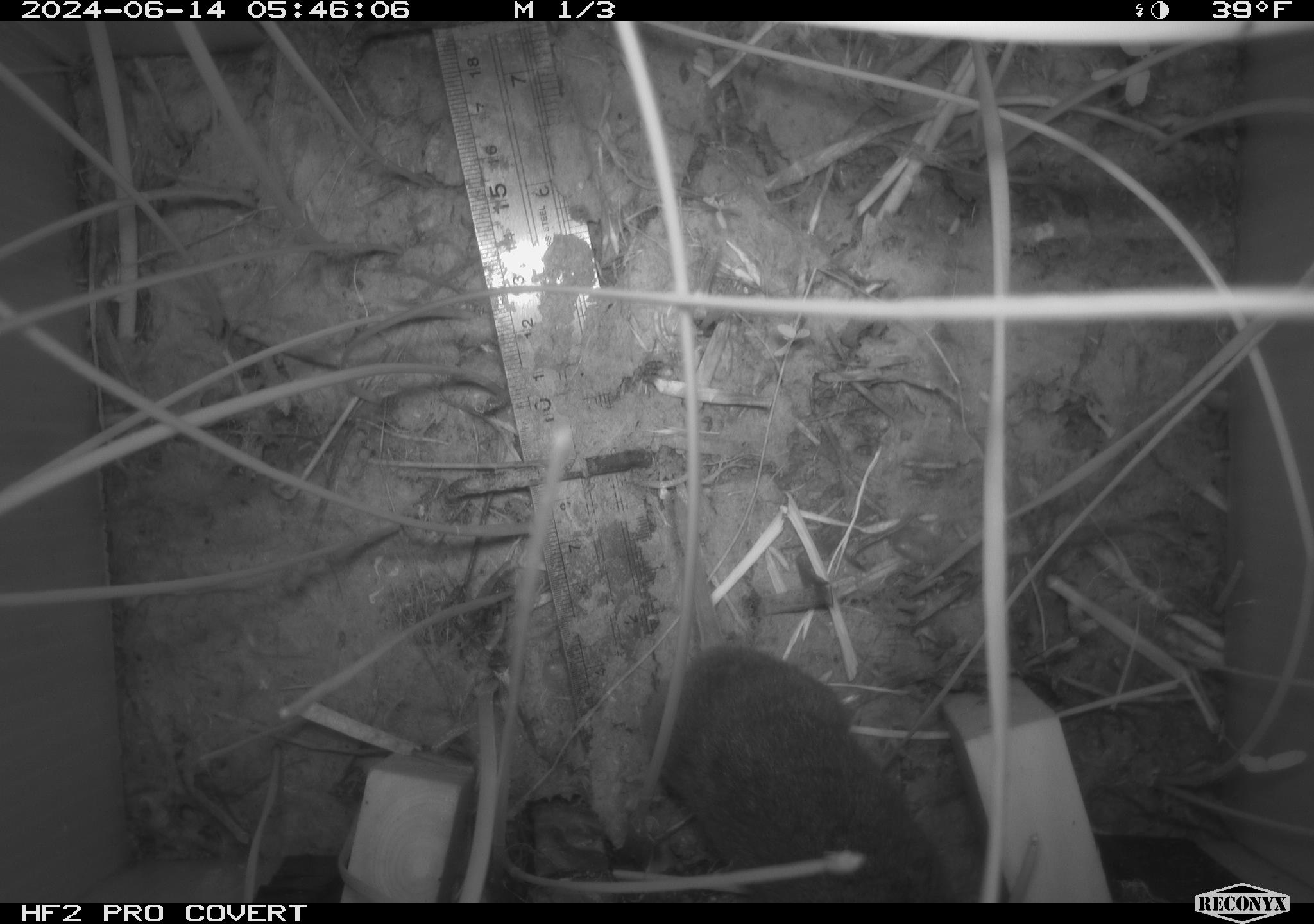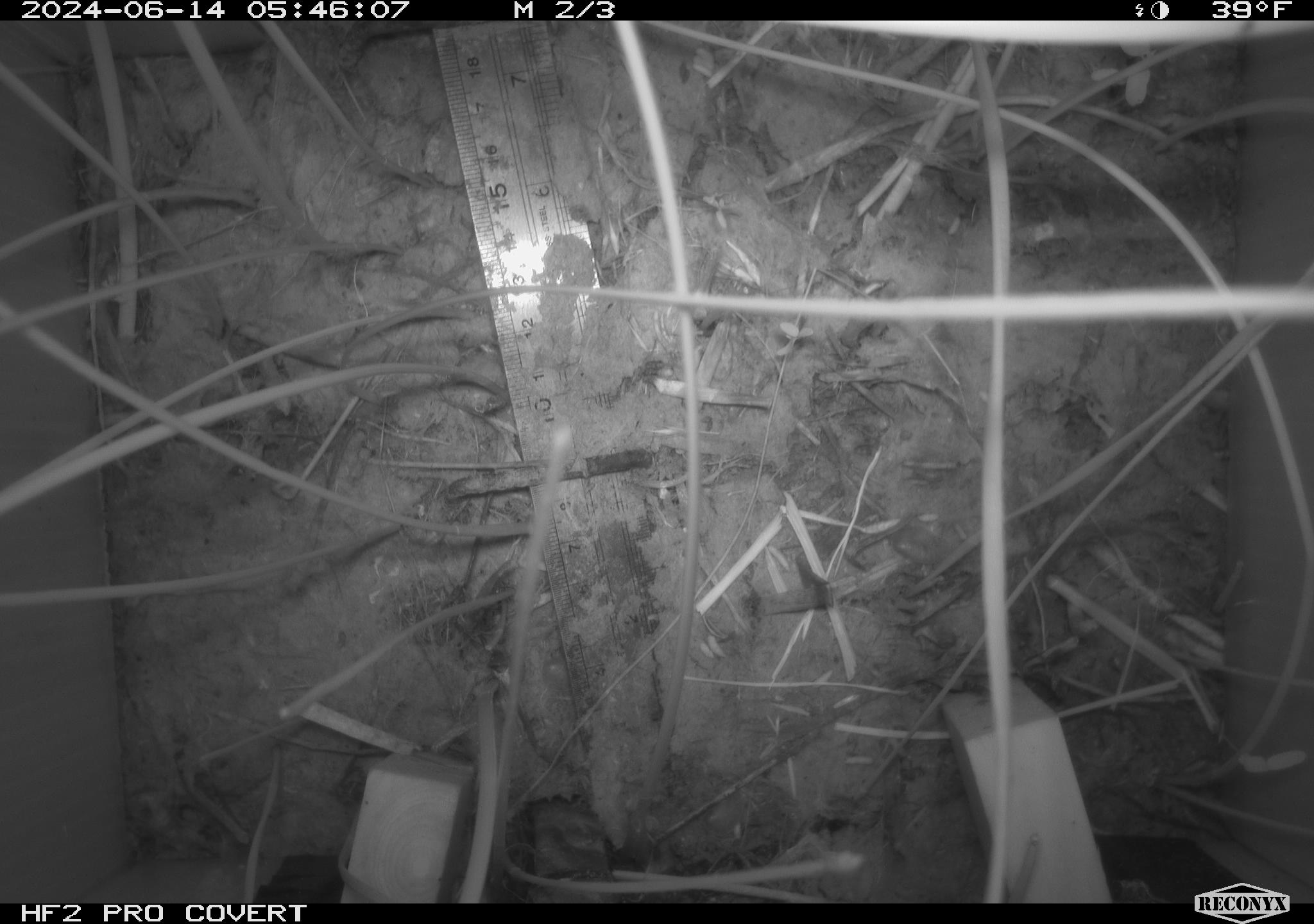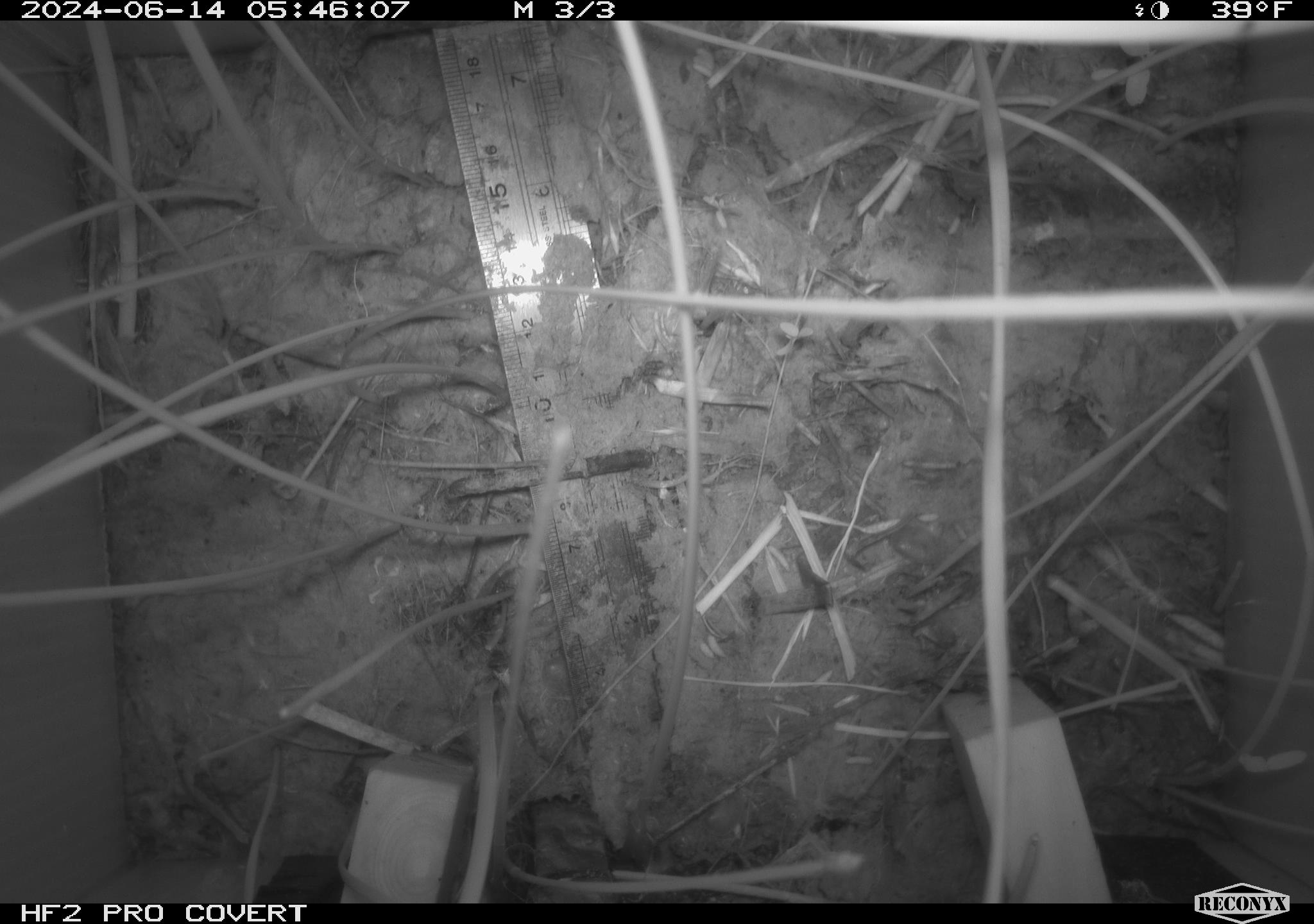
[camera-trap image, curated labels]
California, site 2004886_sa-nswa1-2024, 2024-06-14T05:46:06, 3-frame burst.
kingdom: Animalia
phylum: Chordata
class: Mammalia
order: Rodentia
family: Cricetidae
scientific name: Arvicolinae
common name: voles, lemmings, and muskrats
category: arvicolinae subfamily